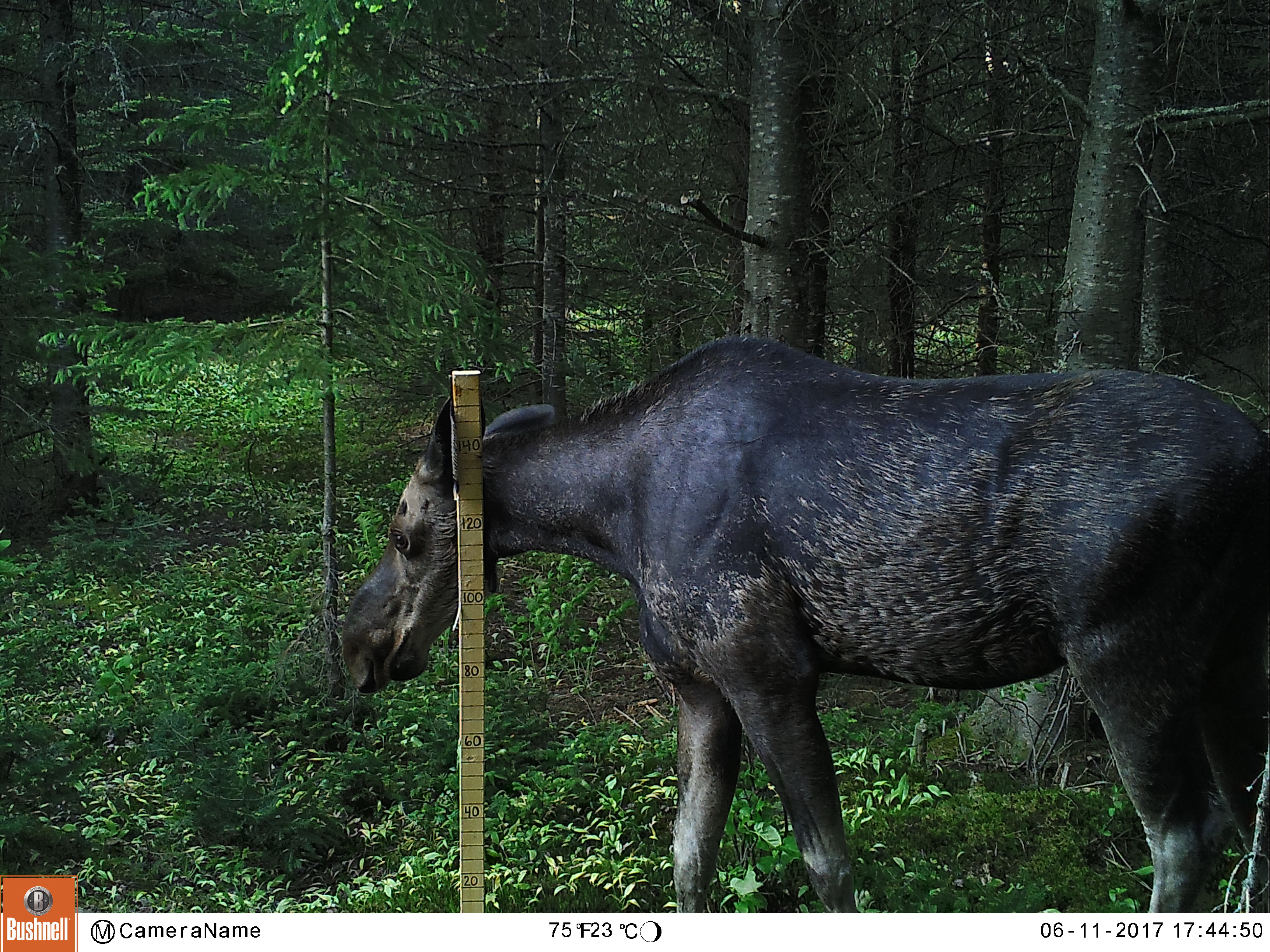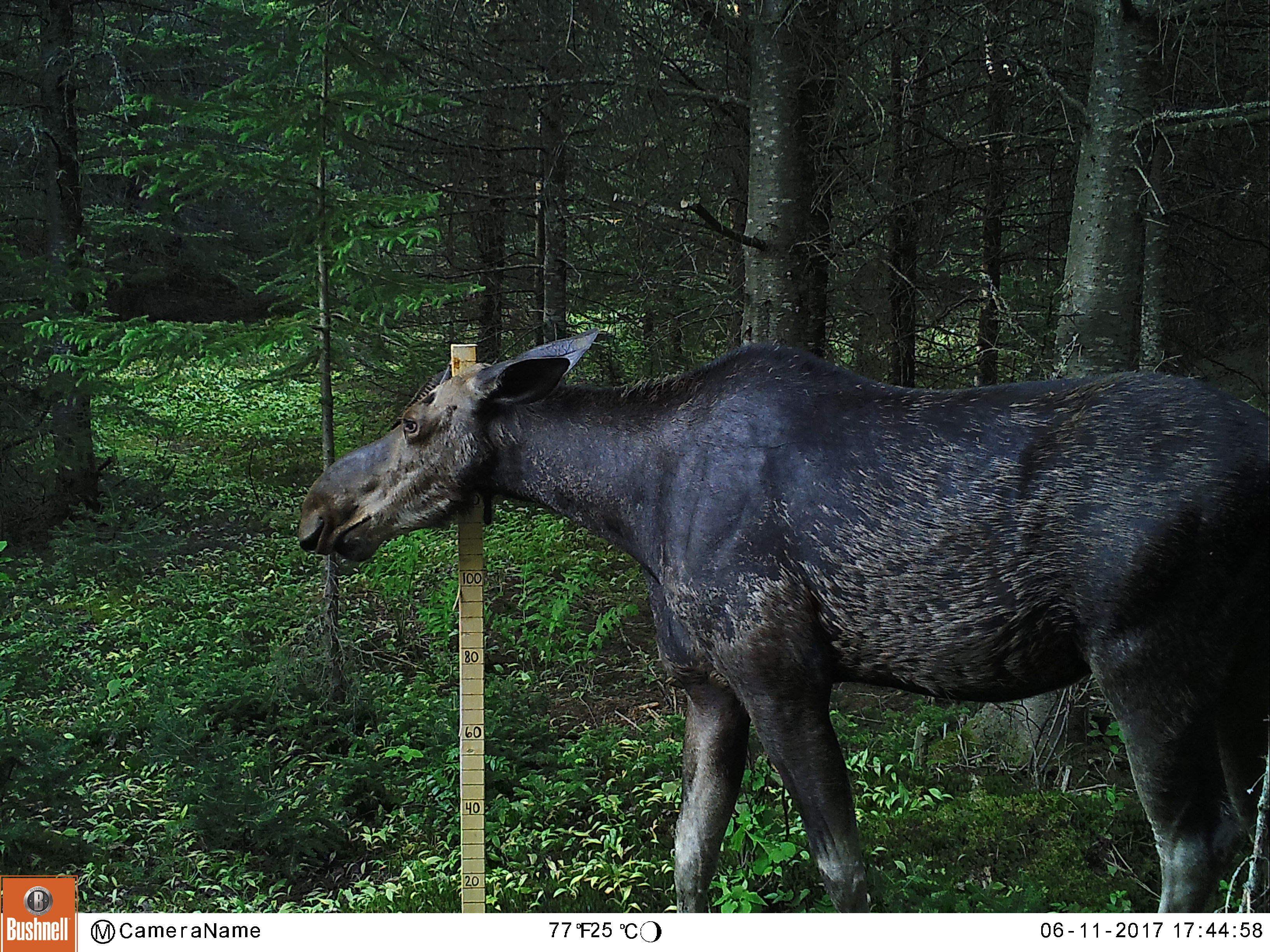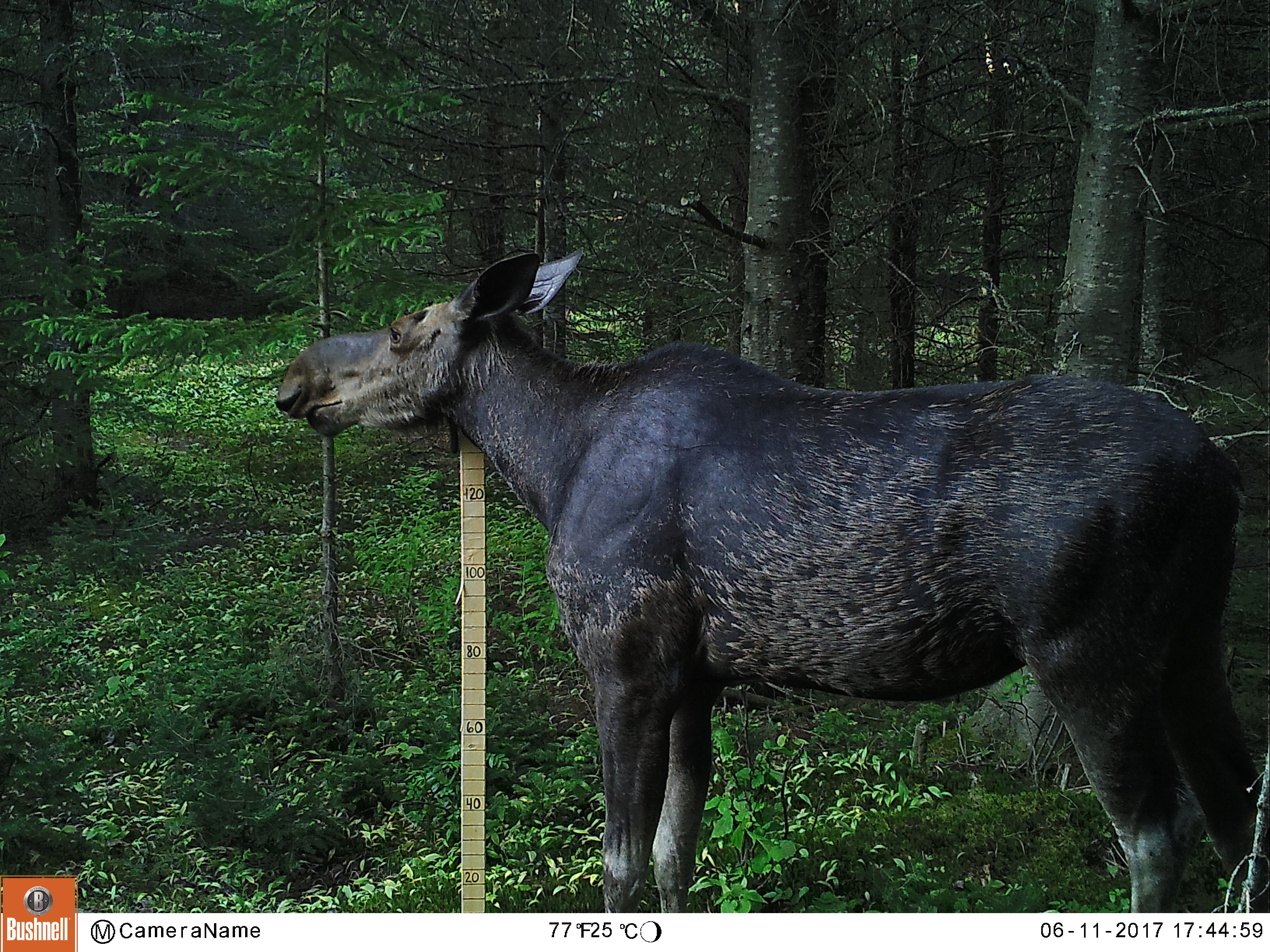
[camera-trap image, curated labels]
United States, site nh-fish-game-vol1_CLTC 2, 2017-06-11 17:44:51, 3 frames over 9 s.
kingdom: Animalia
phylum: Chordata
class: Mammalia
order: Artiodactyla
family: Cervidae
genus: Alces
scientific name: Alces alces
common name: moose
Moose (Alces alces).